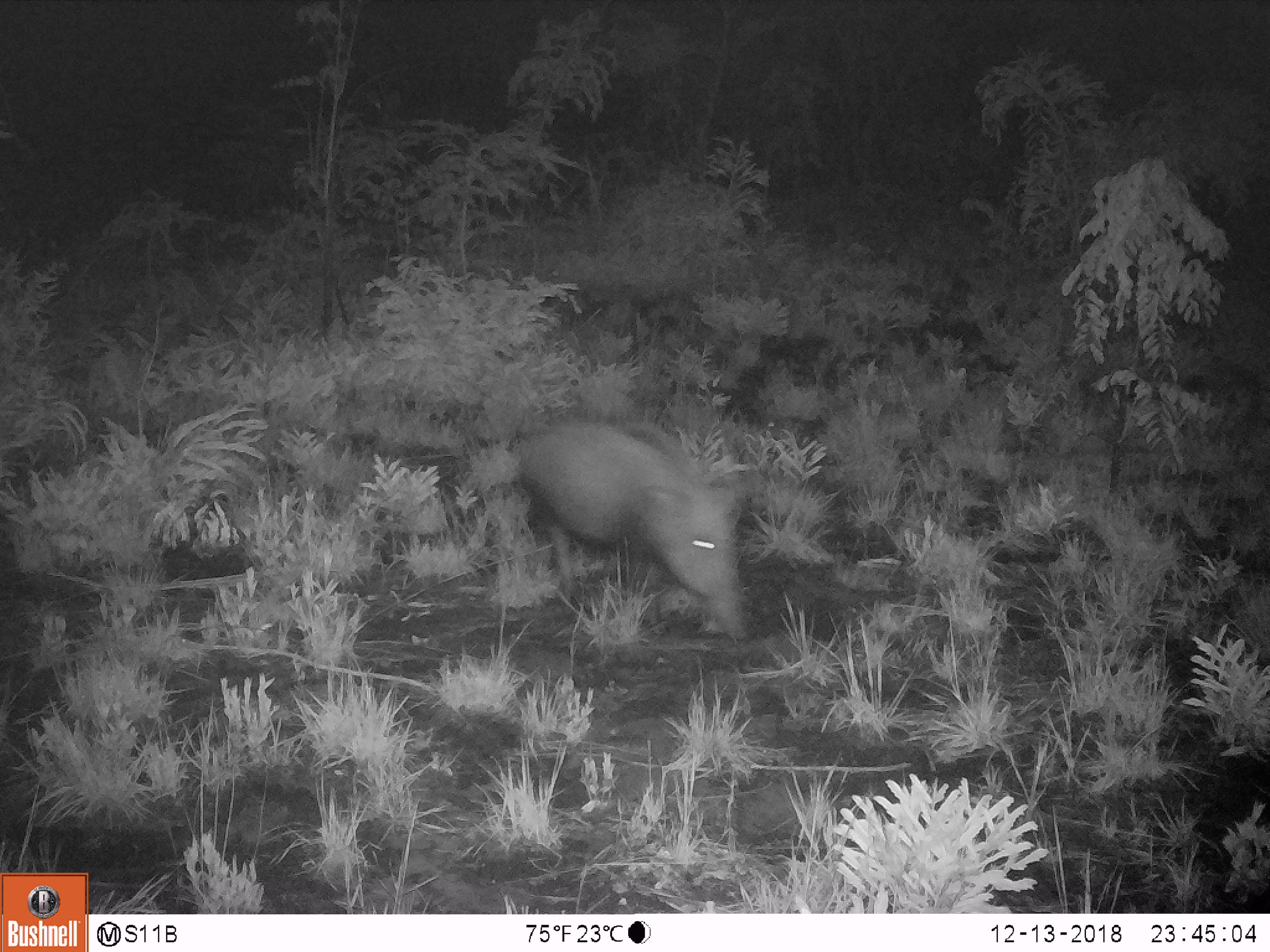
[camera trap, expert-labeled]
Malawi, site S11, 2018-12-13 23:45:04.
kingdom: Animalia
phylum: Chordata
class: Mammalia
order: Artiodactyla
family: Suidae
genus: Potamochoerus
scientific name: Potamochoerus larvatus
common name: bushpig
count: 1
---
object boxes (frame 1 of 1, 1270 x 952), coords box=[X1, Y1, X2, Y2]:
bushpig: box=[497, 411, 774, 655]